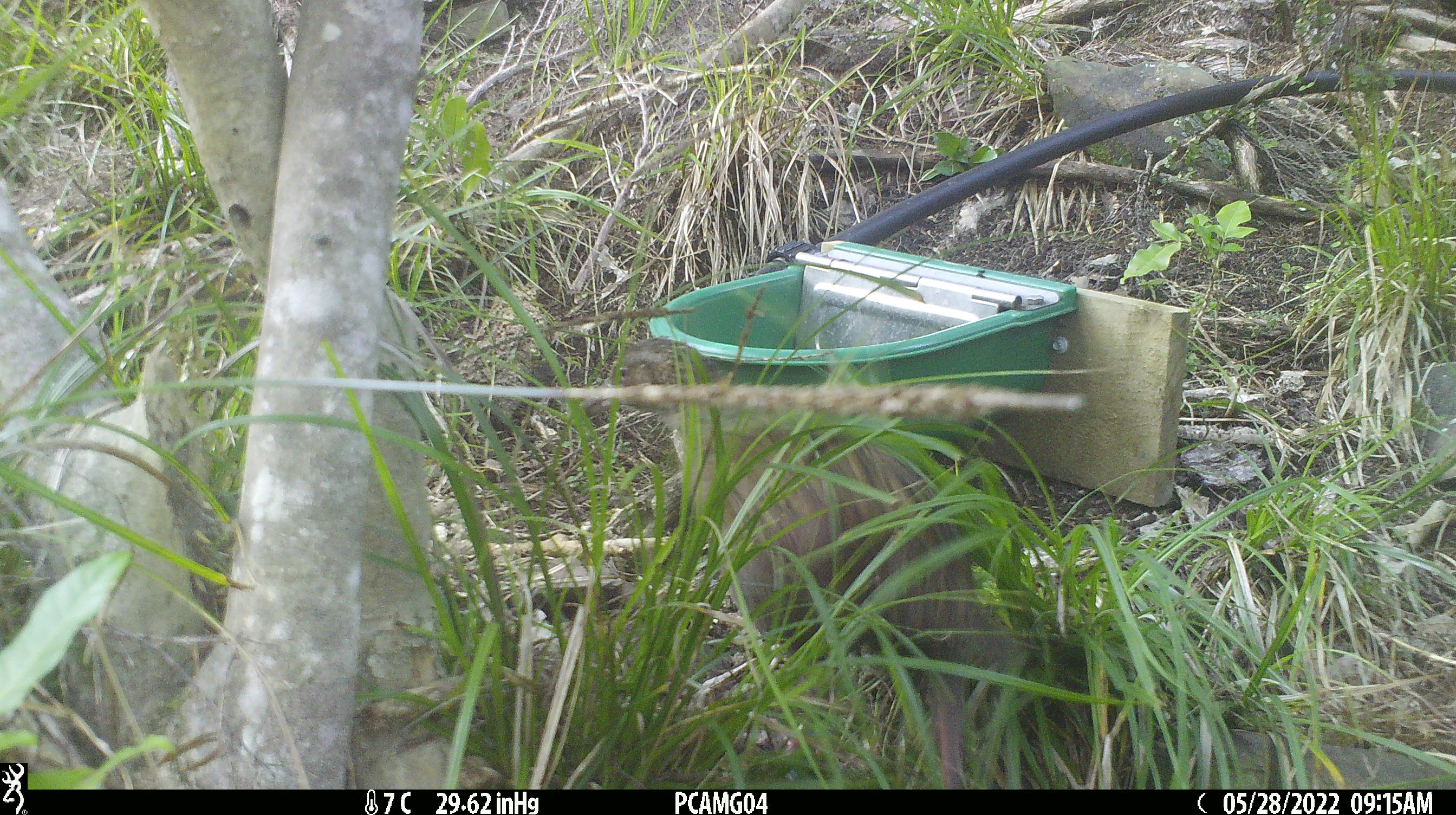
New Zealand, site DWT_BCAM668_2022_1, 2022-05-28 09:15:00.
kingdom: Animalia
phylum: Chordata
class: Aves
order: Gruiformes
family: Rallidae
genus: Gallirallus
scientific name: Gallirallus australis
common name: weka